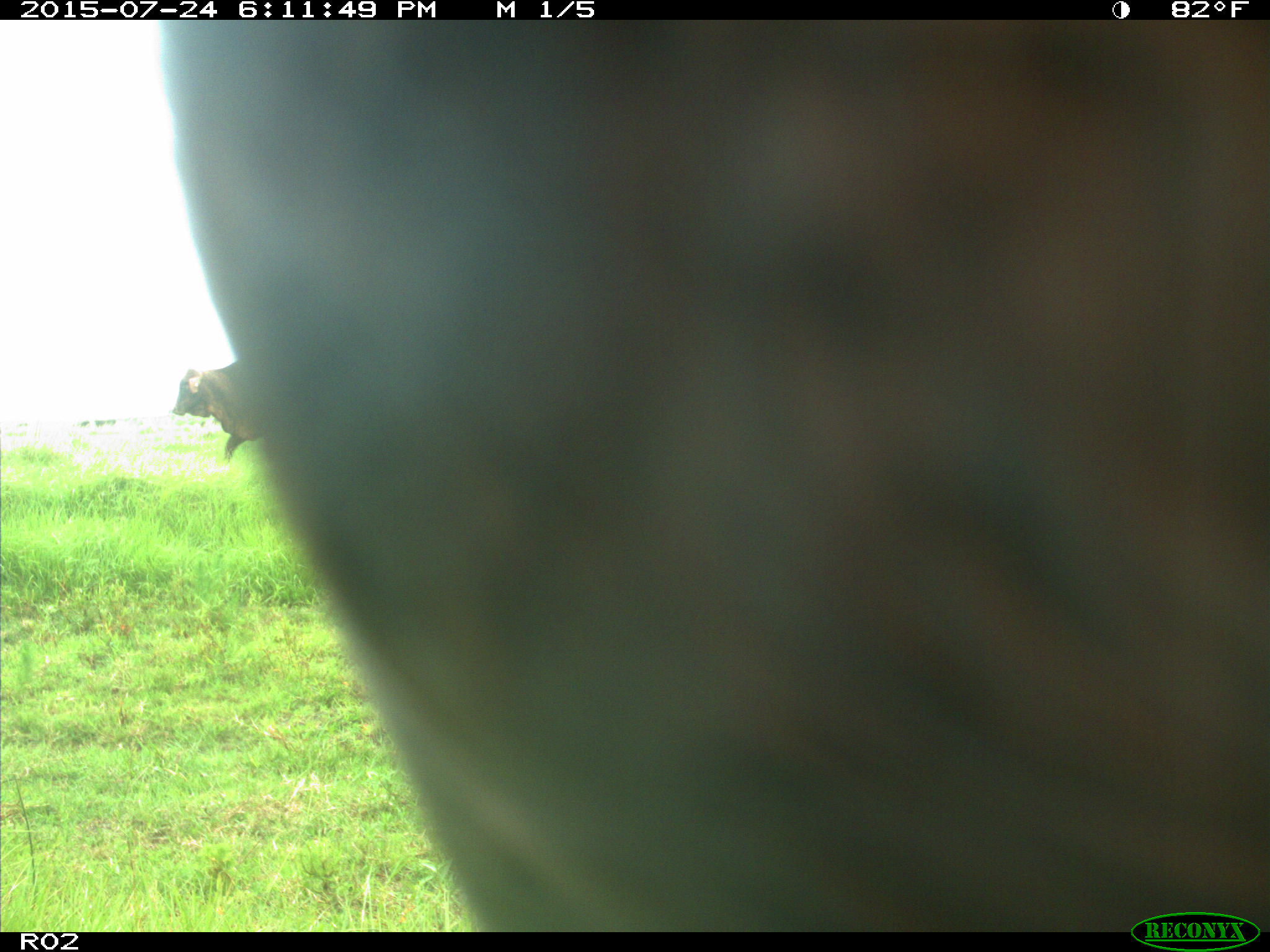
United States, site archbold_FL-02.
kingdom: Animalia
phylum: Chordata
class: Mammalia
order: Artiodactyla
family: Bovidae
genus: Bos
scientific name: Bos taurus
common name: domestic cow